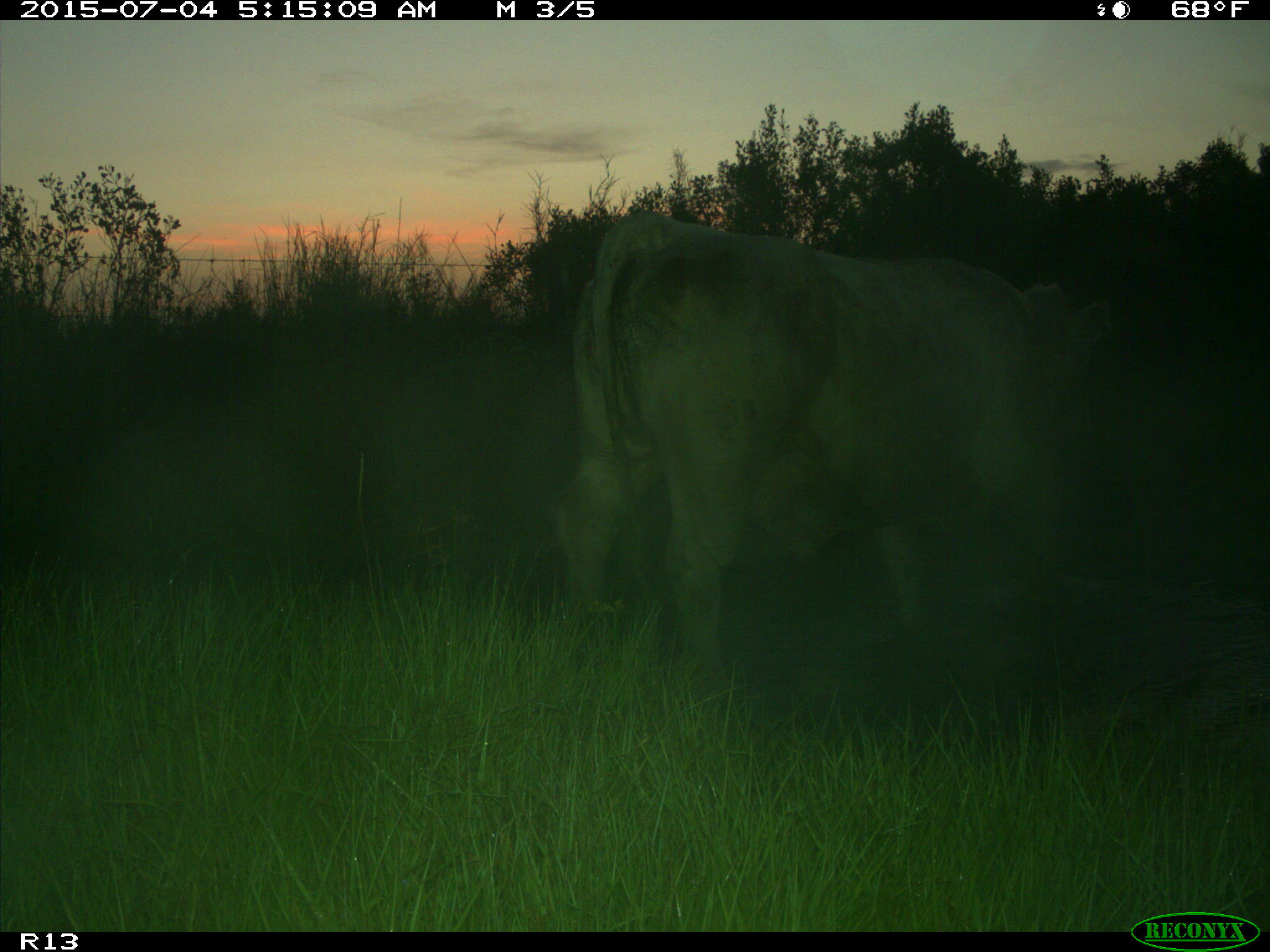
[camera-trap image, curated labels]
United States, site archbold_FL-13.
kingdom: Animalia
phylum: Chordata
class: Mammalia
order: Artiodactyla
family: Bovidae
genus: Bos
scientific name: Bos taurus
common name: domestic cow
Bos taurus (domestic cow).